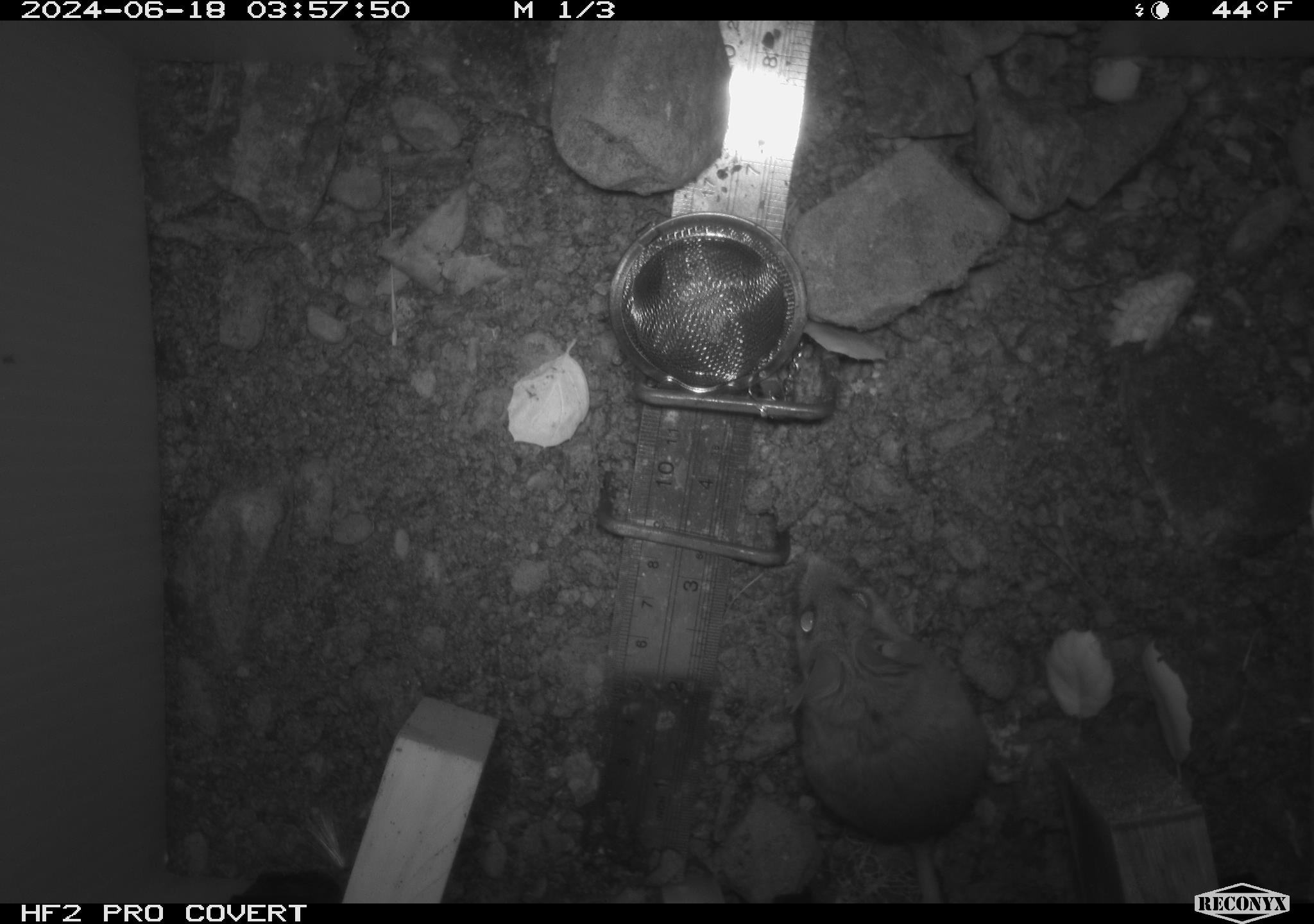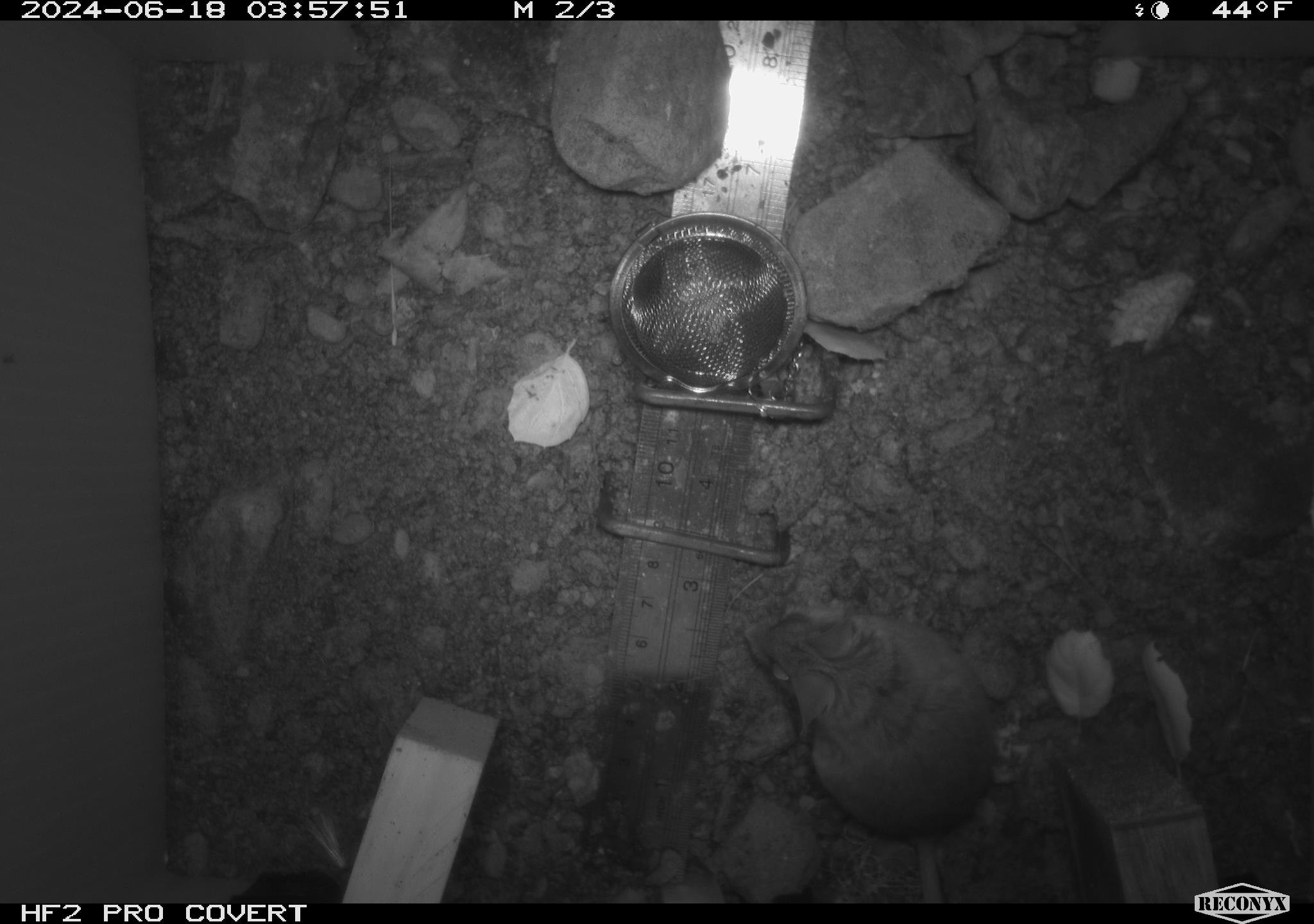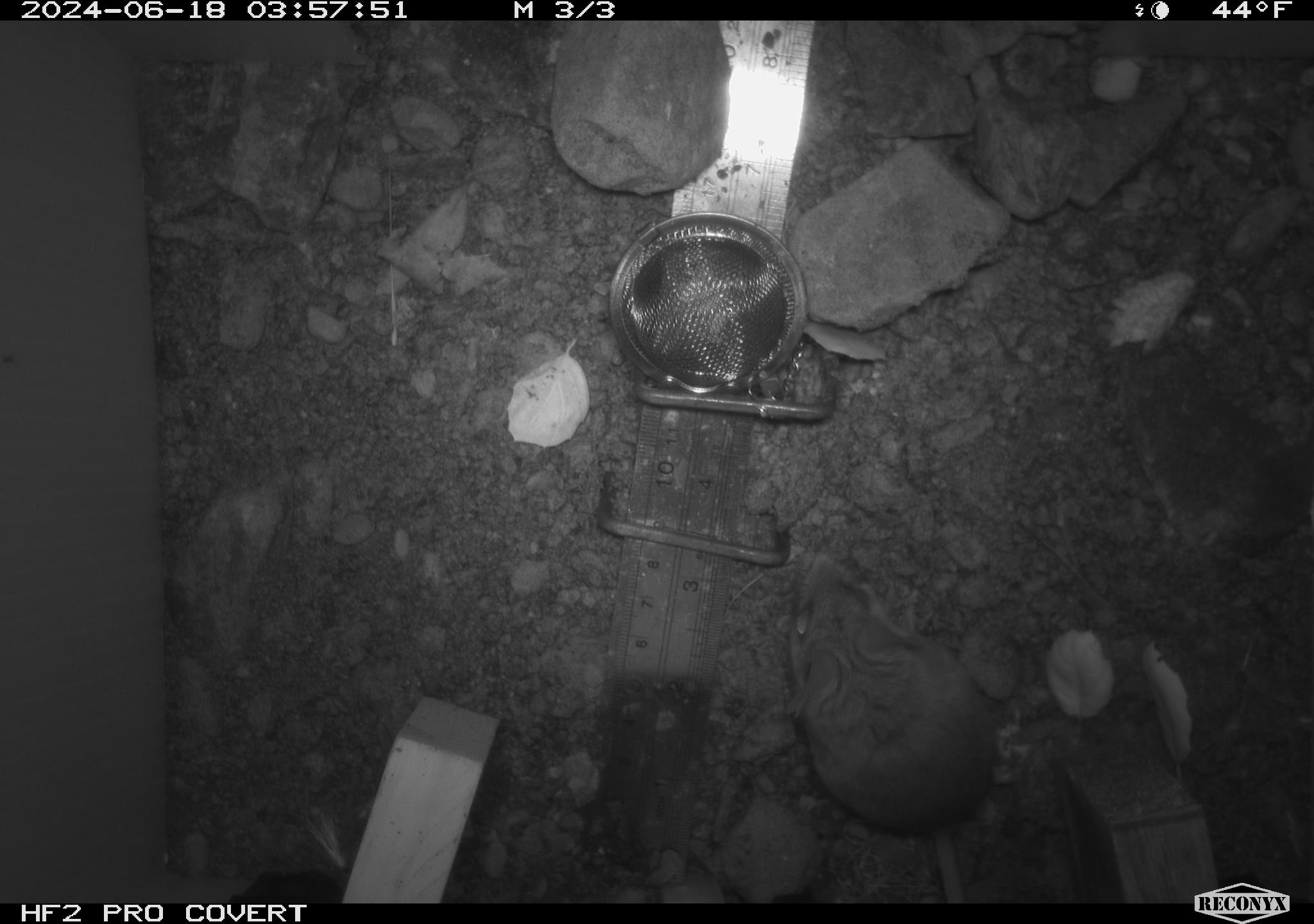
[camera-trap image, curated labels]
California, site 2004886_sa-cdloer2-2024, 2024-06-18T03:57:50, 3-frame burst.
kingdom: Animalia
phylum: Chordata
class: Mammalia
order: Rodentia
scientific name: Rodentia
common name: mouse species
Mouse species (Rodentia).